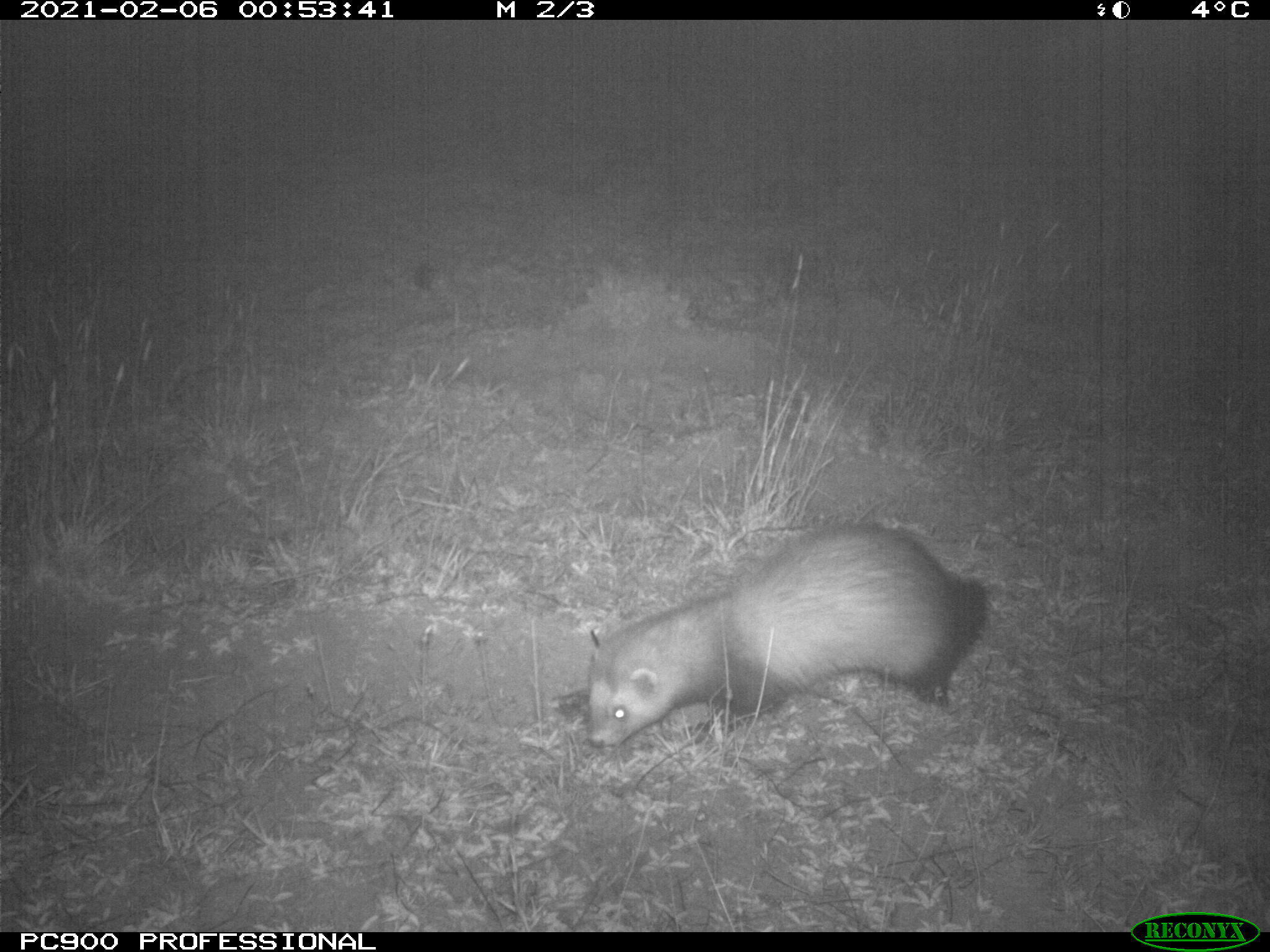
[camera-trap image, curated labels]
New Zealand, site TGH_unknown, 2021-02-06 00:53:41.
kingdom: Animalia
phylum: Chordata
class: Mammalia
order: Carnivora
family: Mustelidae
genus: Mustela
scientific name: Mustela furo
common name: ferret